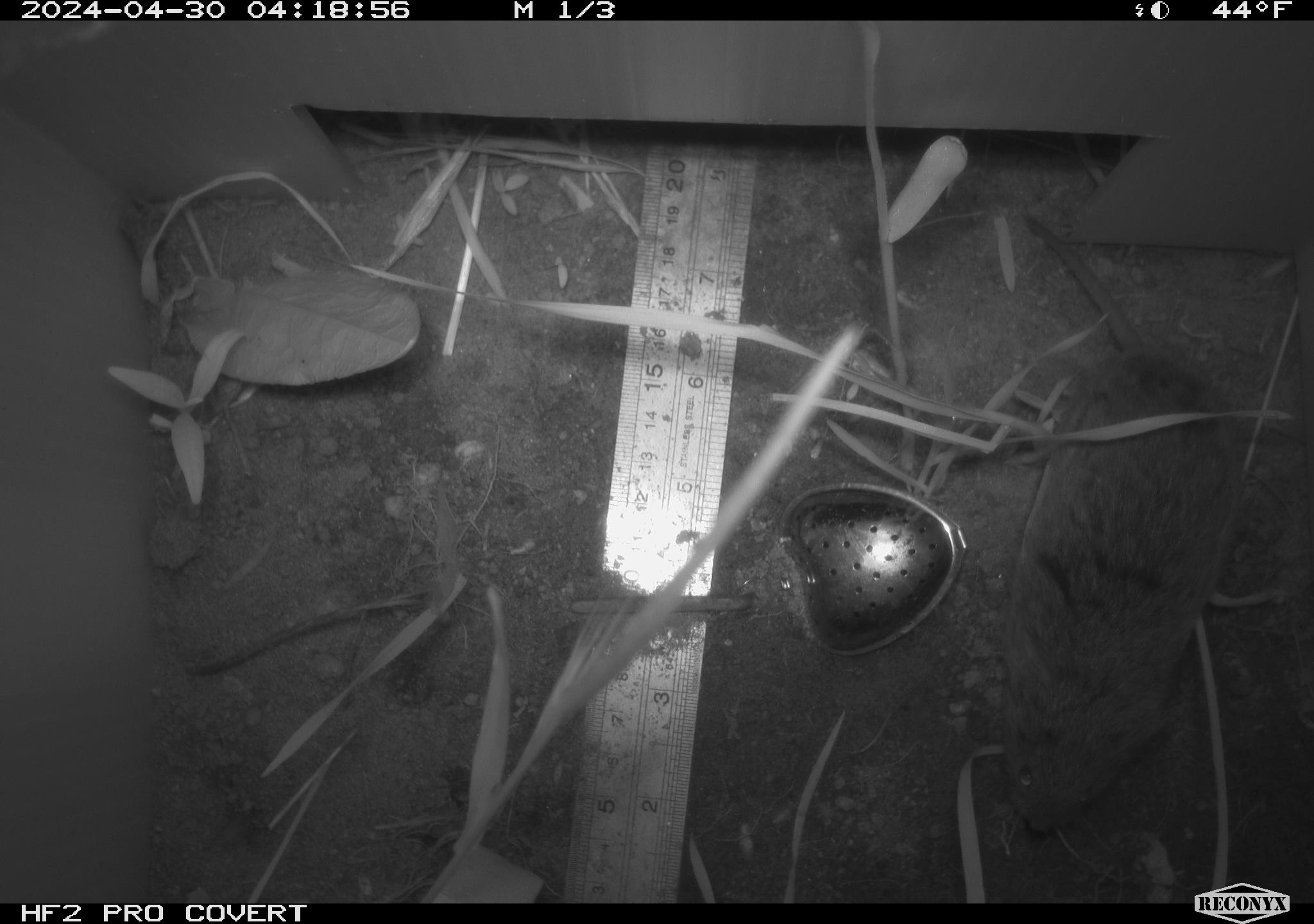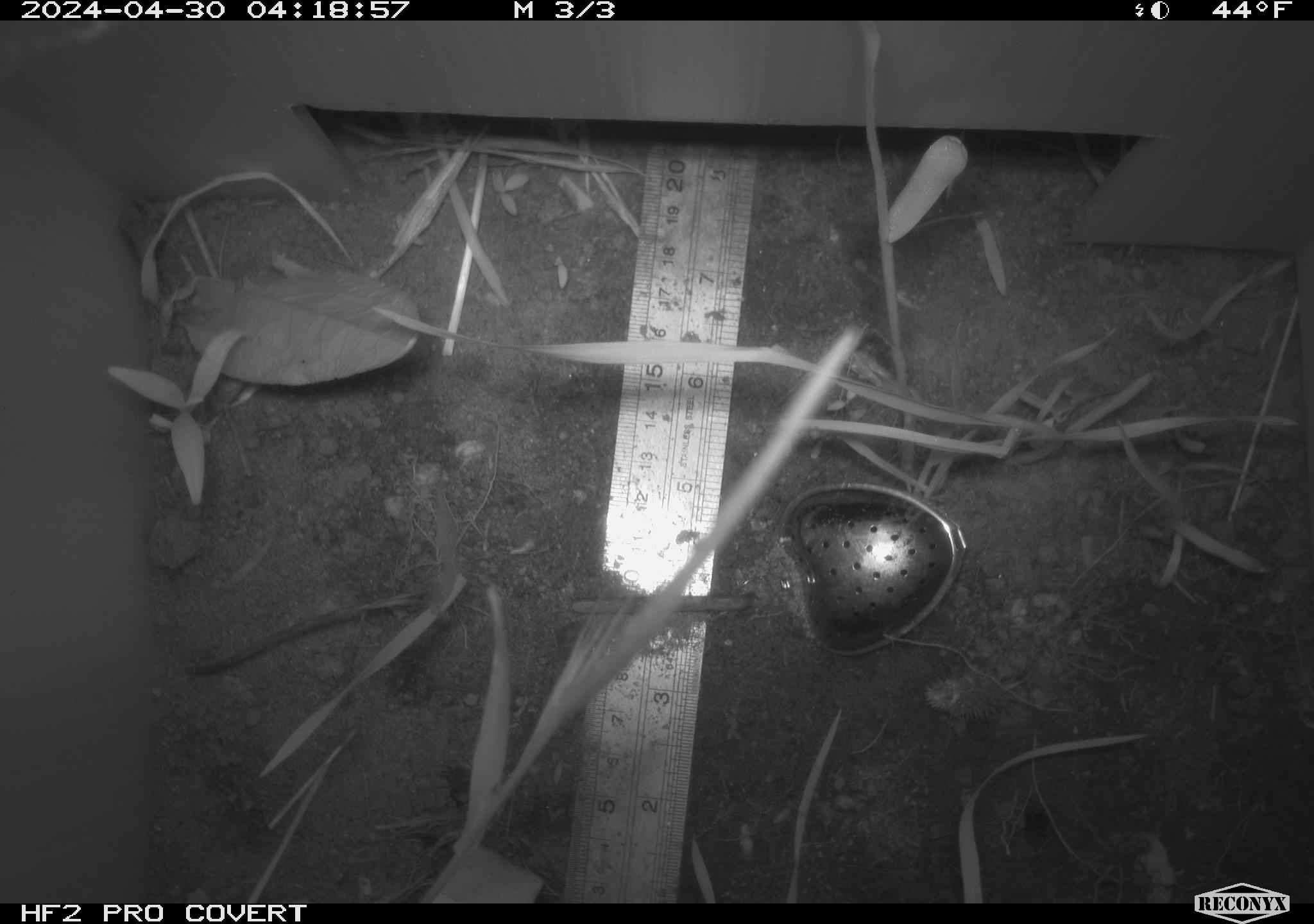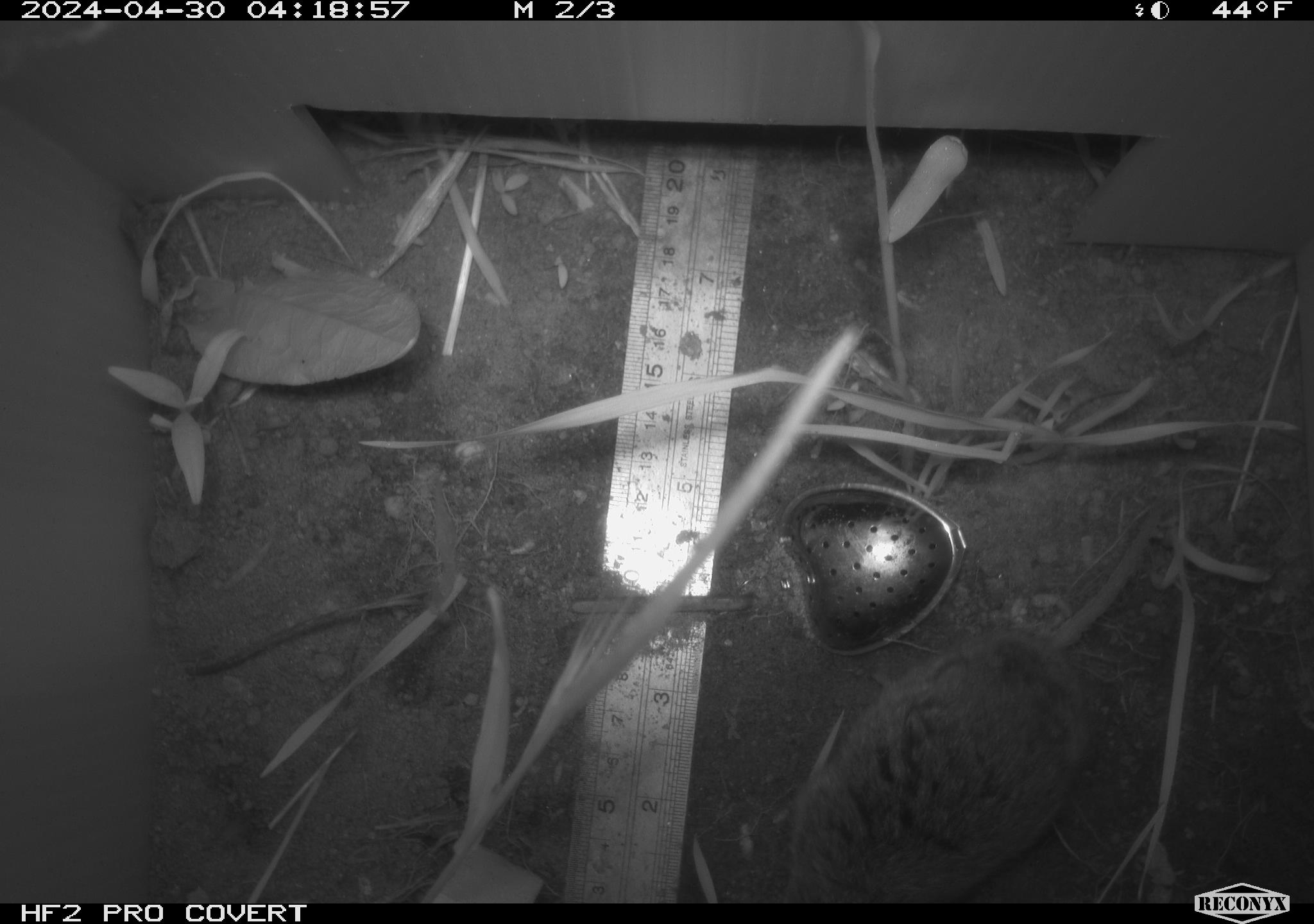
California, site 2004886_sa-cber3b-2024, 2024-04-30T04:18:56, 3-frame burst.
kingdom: Animalia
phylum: Chordata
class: Mammalia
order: Rodentia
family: Cricetidae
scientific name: Arvicolinae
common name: voles, lemmings, and muskrats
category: arvicolinae subfamily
Arvicolinae subfamily (voles, lemmings, and muskrats) (Arvicolinae).